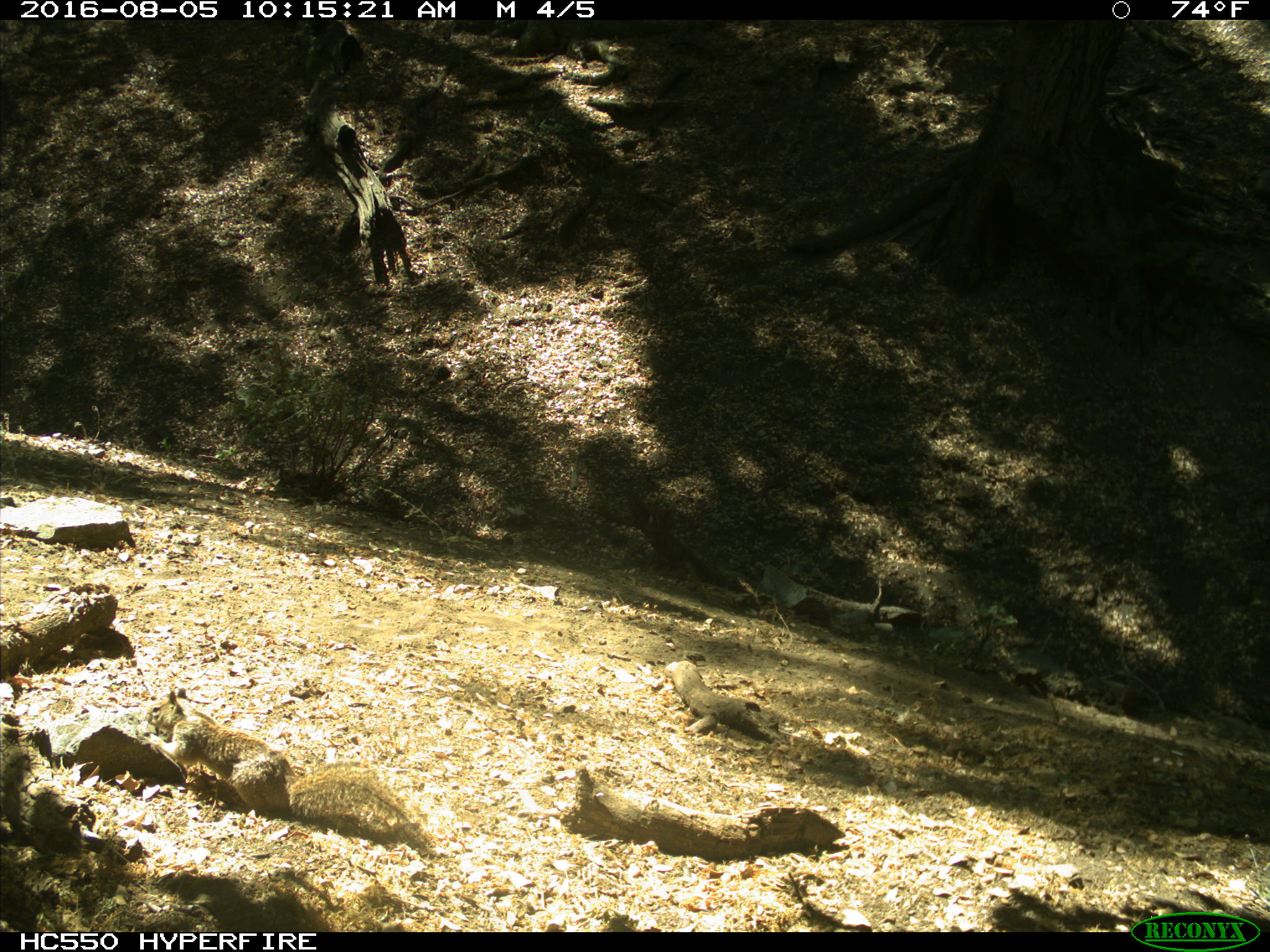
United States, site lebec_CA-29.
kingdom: Animalia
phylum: Chordata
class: Mammalia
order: Rodentia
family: Sciuridae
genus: Otospermophilus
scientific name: Otospermophilus beecheyi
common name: california ground squirrel